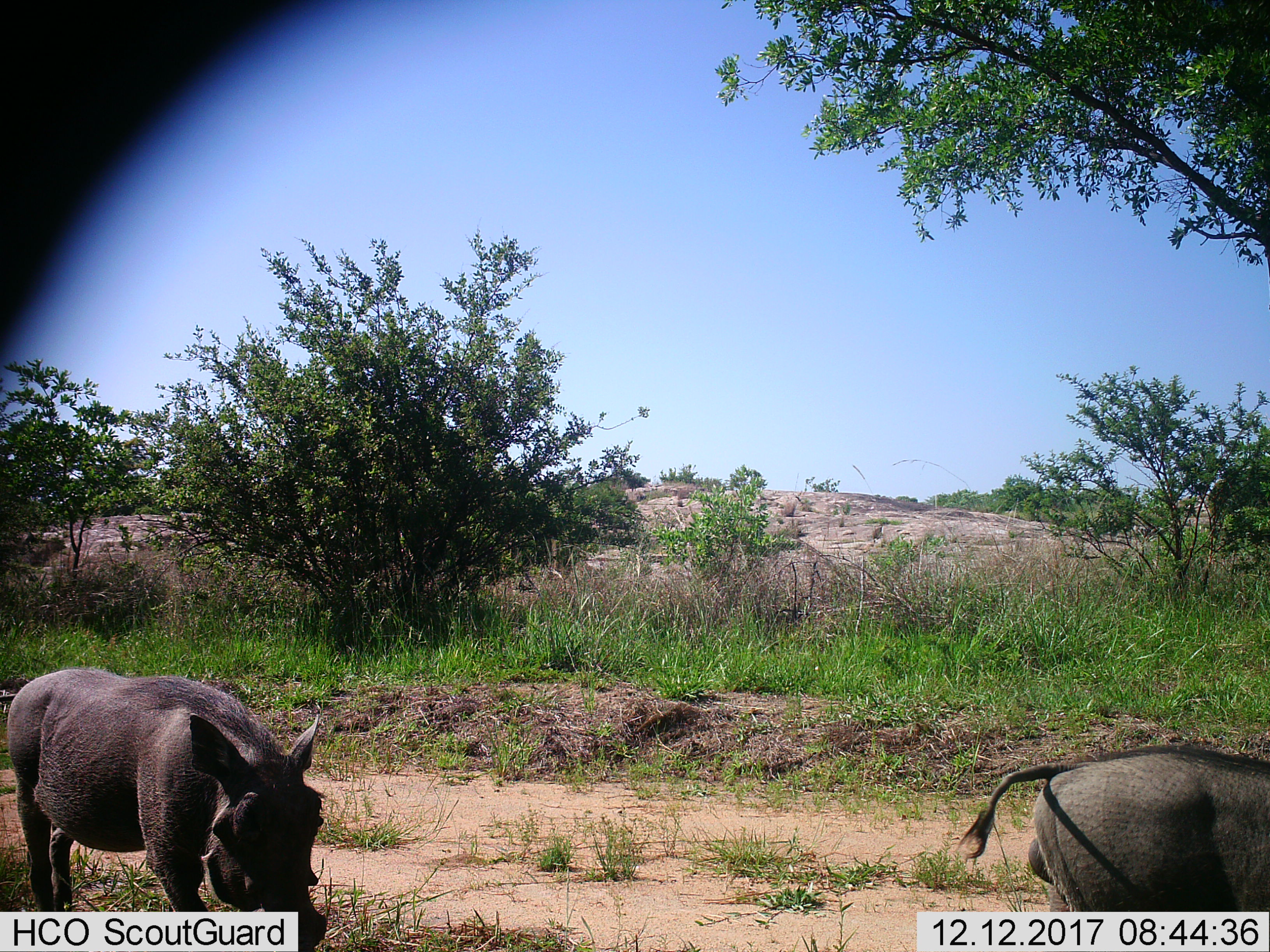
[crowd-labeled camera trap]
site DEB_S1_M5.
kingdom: Animalia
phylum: Chordata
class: Mammalia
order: Artiodactyla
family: Suidae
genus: Phacochoerus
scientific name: Phacochoerus africanus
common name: warthog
Warthog (Phacochoerus africanus), count 2. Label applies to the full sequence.